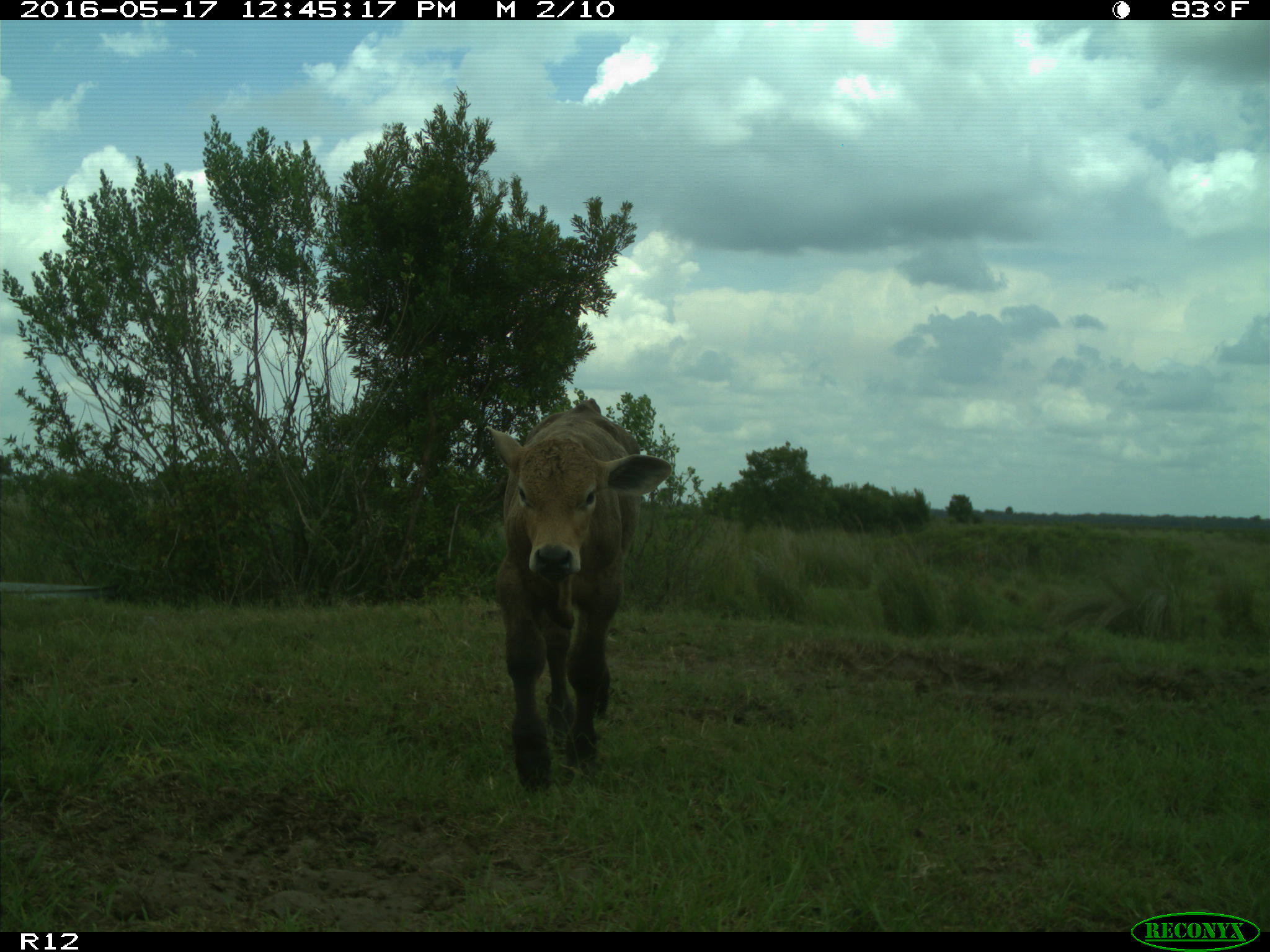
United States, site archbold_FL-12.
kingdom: Animalia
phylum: Chordata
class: Mammalia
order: Artiodactyla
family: Bovidae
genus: Bos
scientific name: Bos taurus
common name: domestic cow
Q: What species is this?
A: Bos taurus (domestic cow).